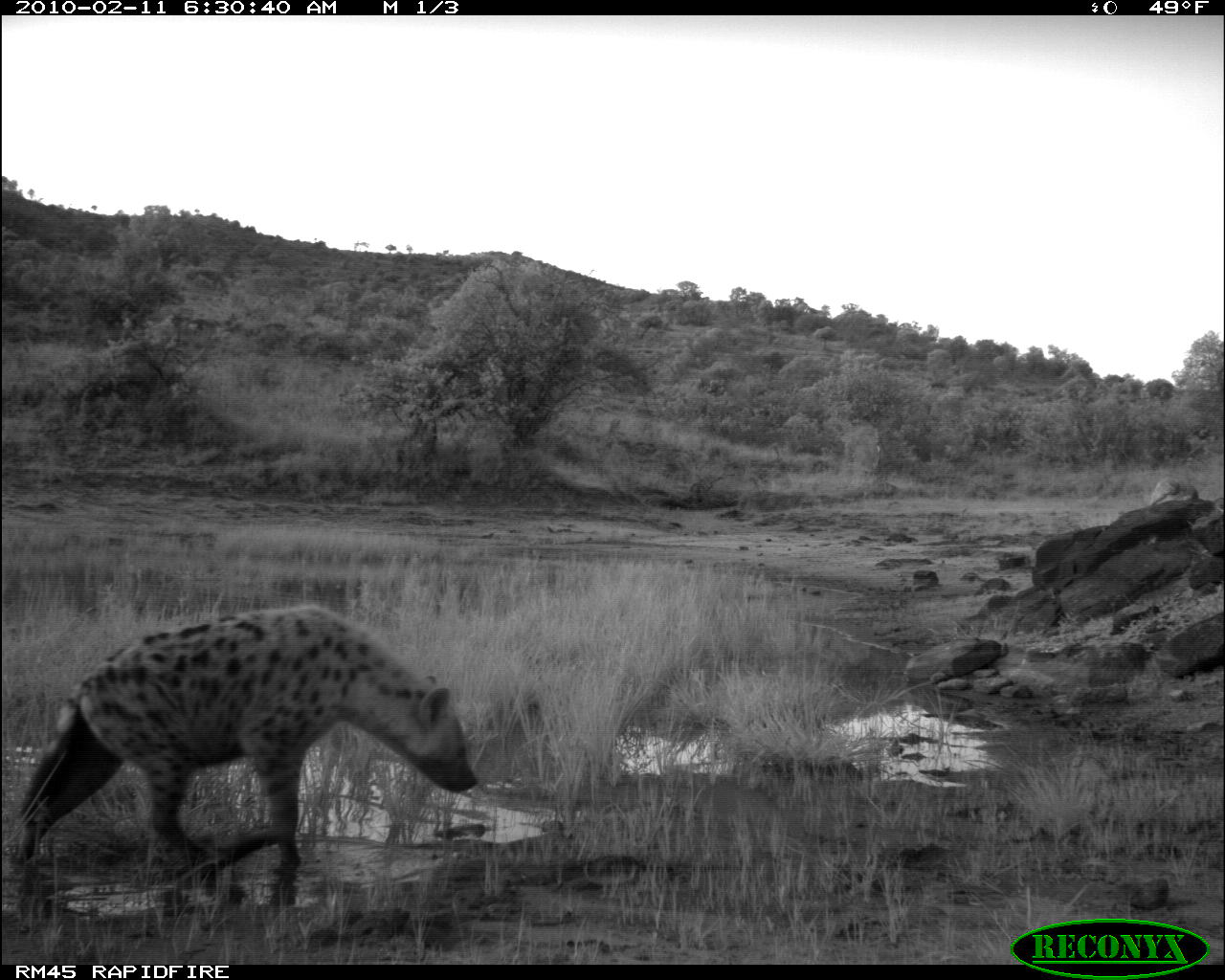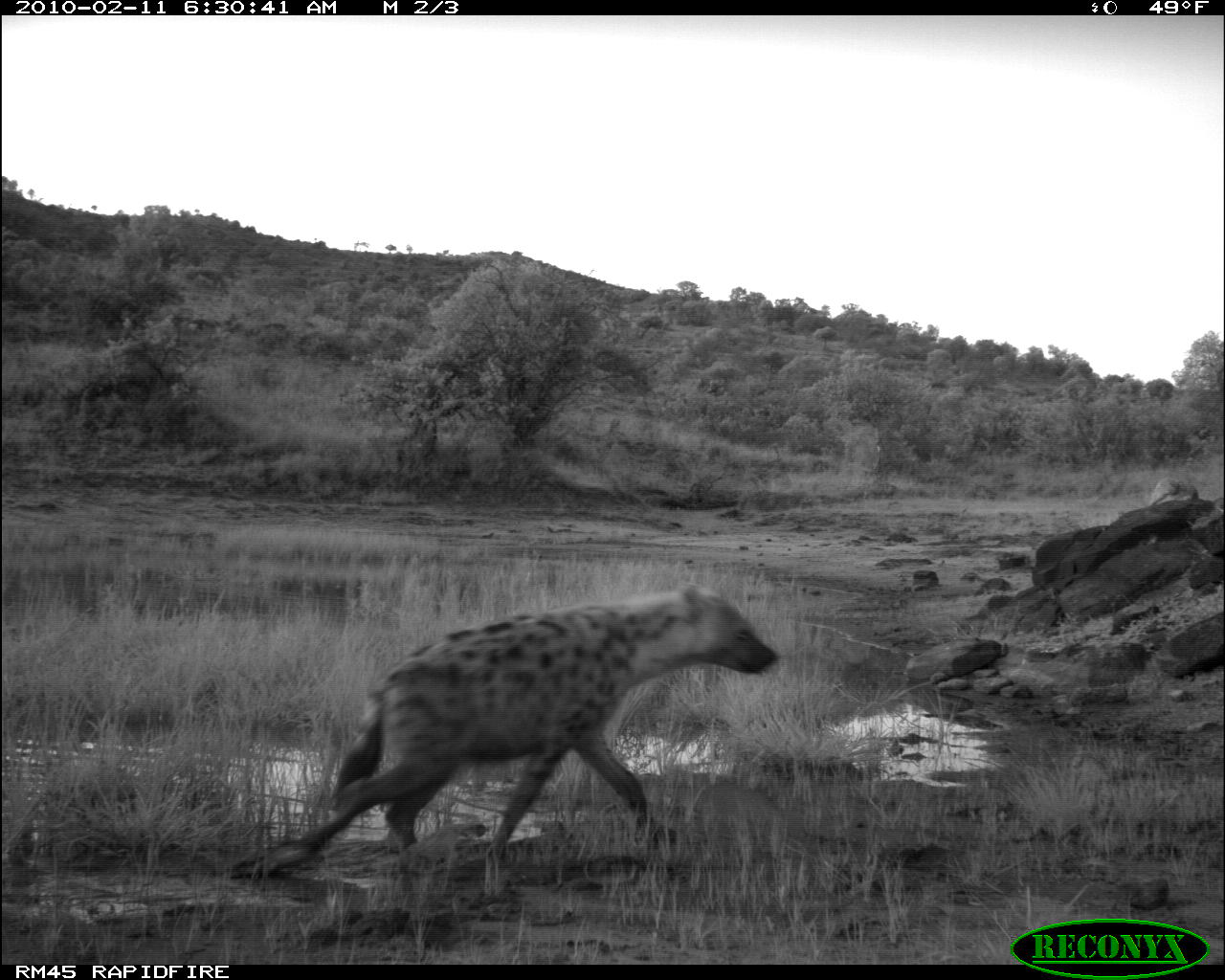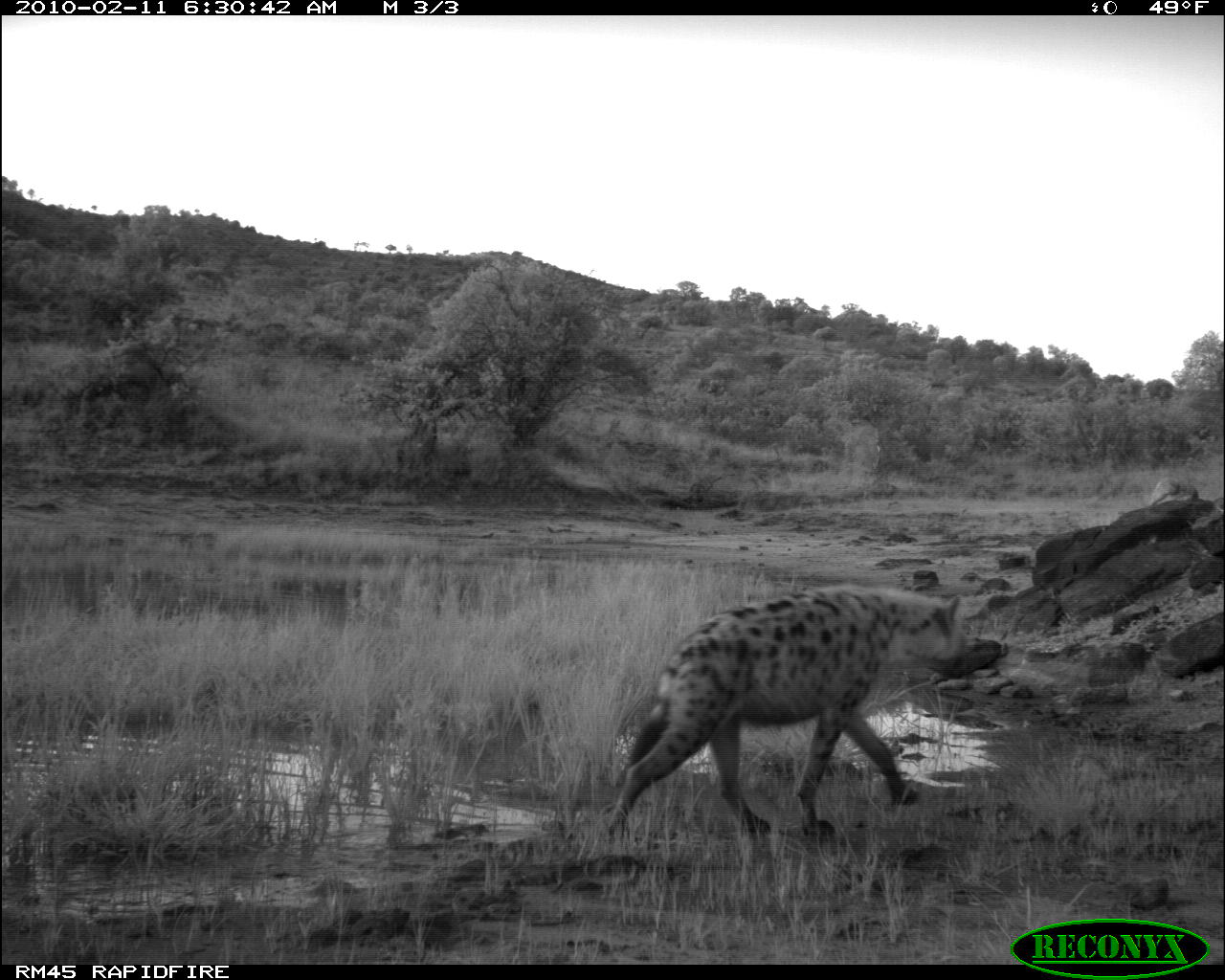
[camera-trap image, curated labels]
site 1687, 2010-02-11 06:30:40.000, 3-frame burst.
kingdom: Animalia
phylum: Chordata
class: Mammalia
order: Carnivora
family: Hyaenidae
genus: Crocuta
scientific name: Crocuta crocuta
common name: spotted hyena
Crocuta crocuta (spotted hyena), count 1.